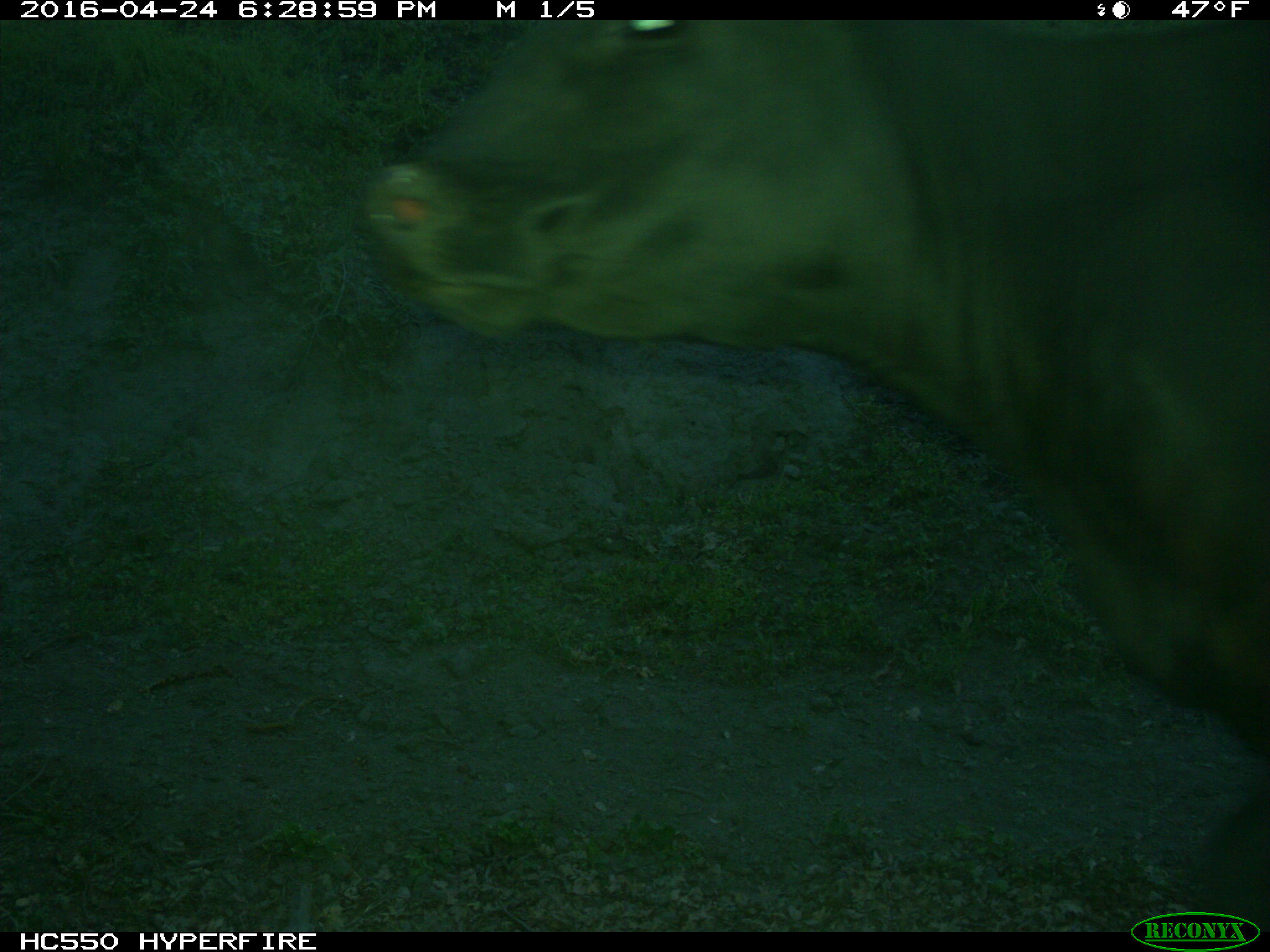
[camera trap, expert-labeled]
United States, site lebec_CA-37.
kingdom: Animalia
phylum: Chordata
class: Mammalia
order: Artiodactyla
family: Bovidae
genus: Bos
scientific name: Bos taurus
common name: domestic cow